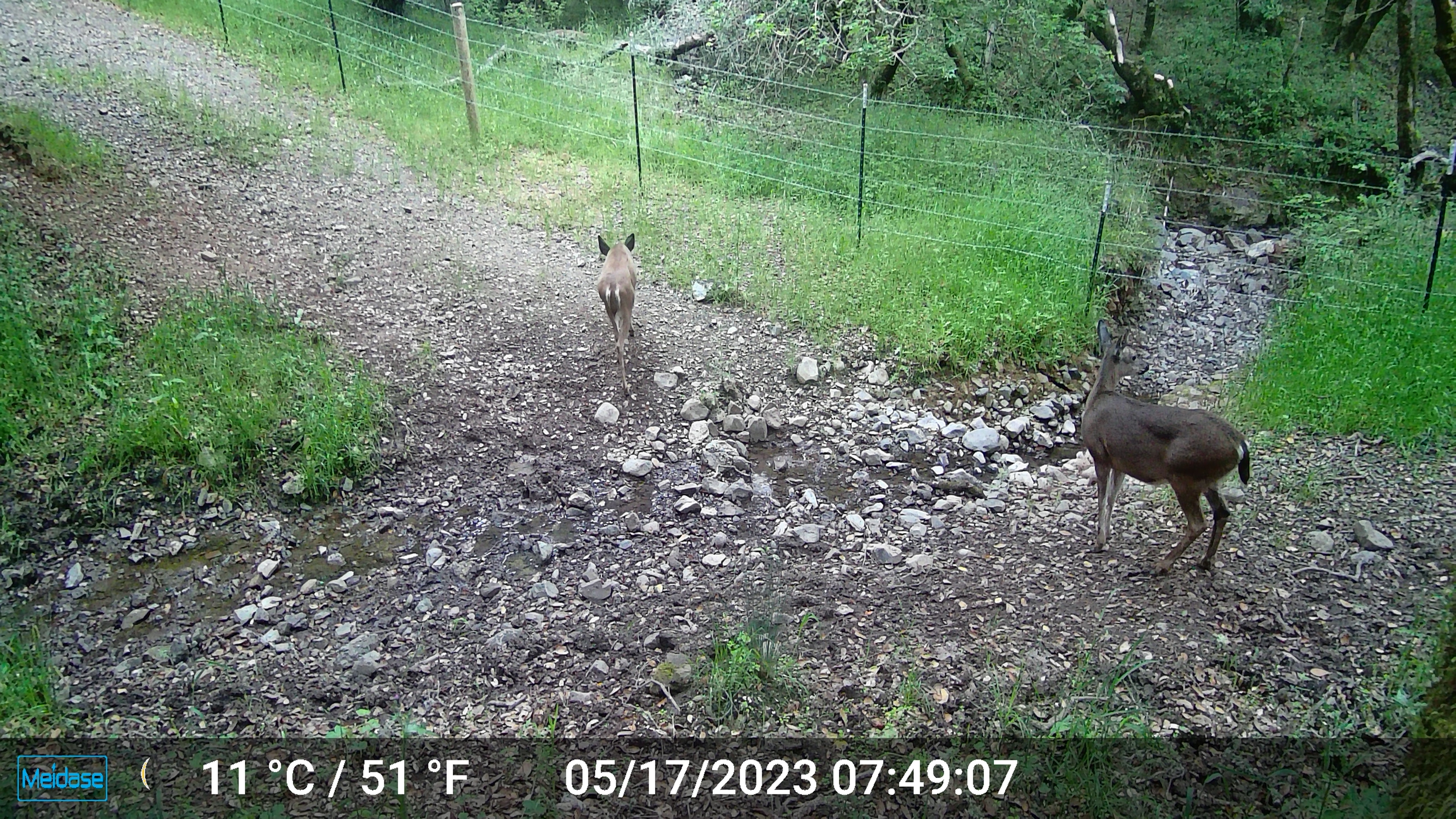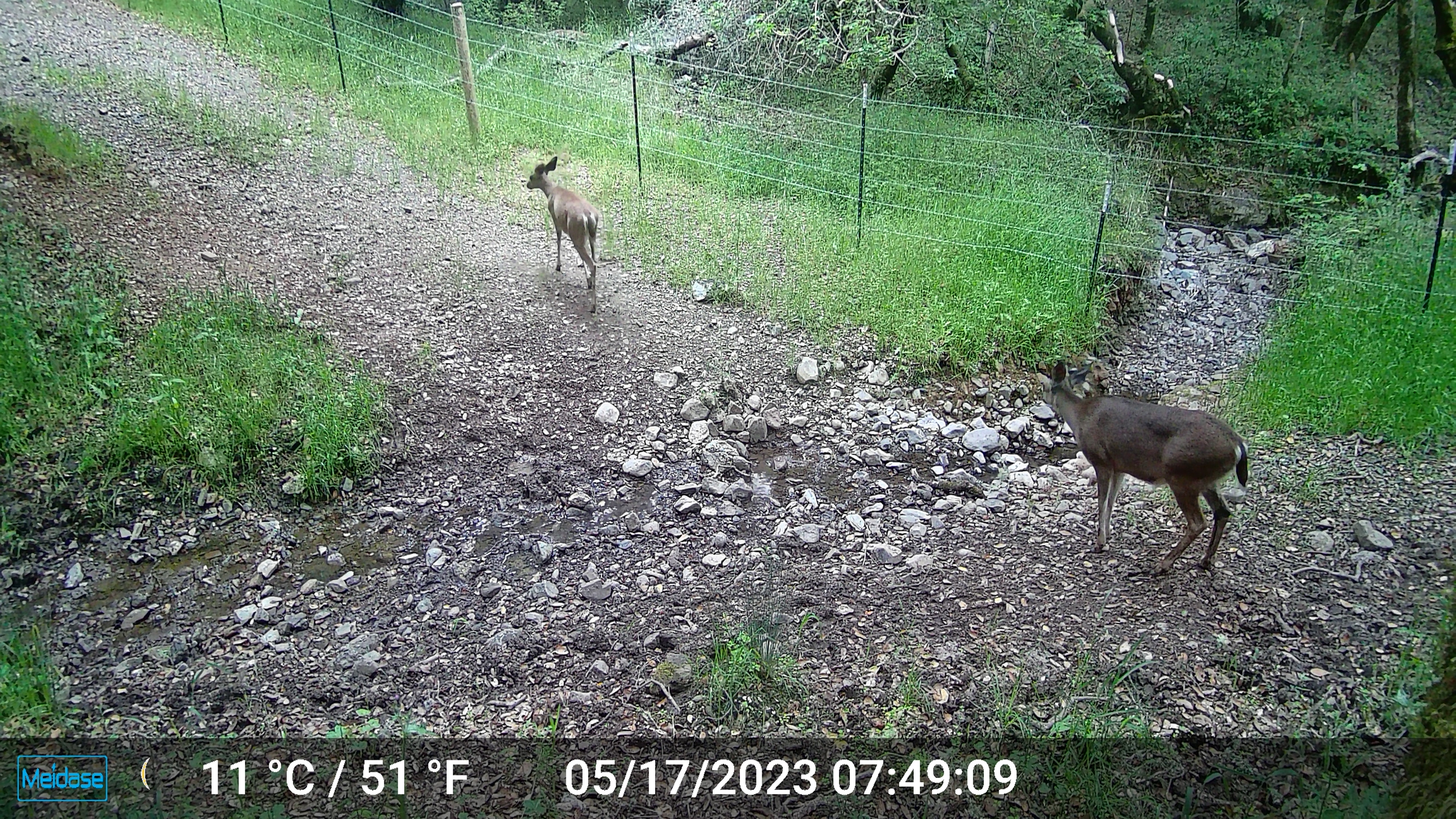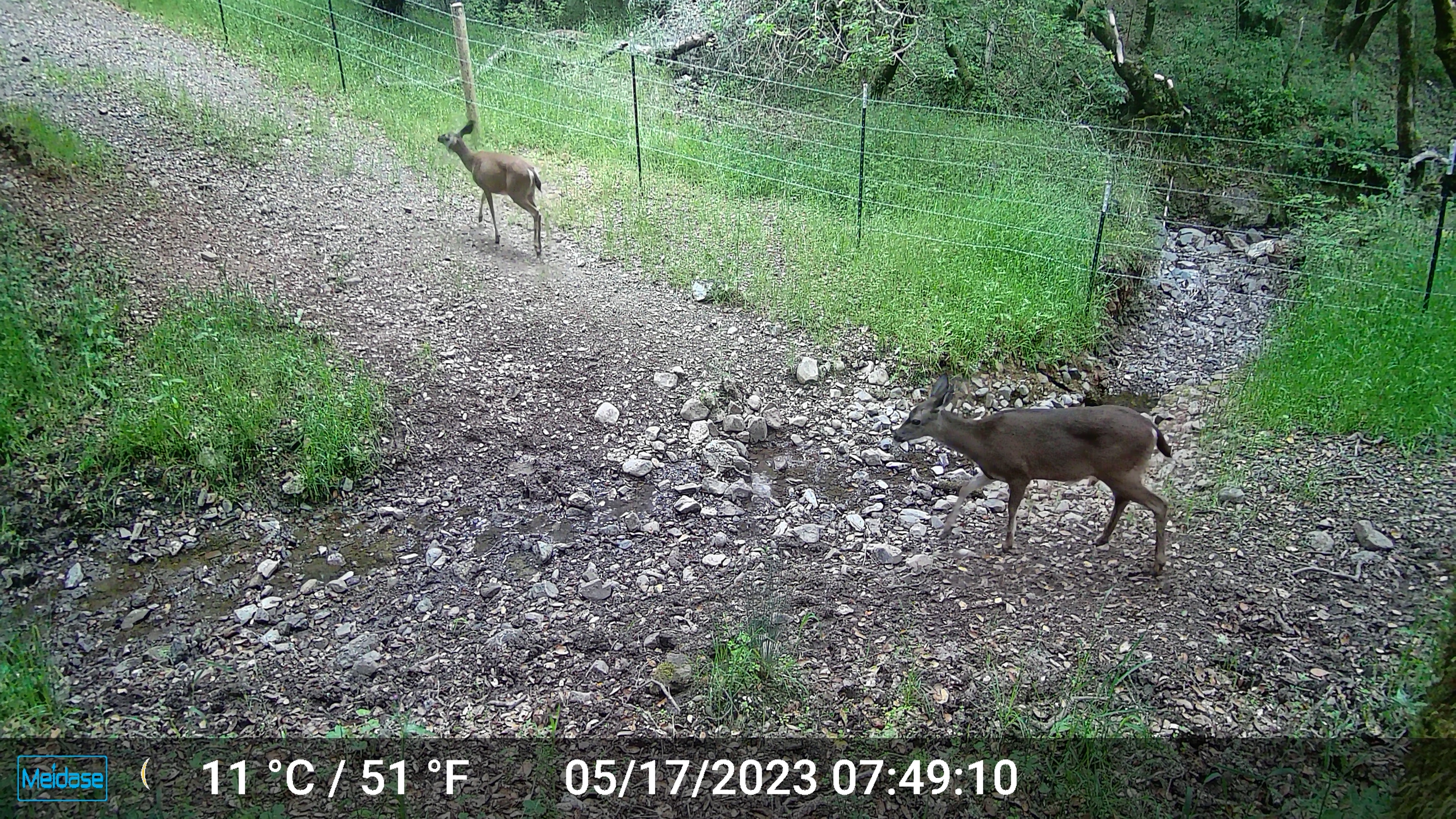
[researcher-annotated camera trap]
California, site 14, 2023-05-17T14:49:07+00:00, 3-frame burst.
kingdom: Animalia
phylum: Chordata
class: Mammalia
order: Artiodactyla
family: Cervidae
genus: Odocoileus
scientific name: Odocoileus hemionus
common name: mule deer